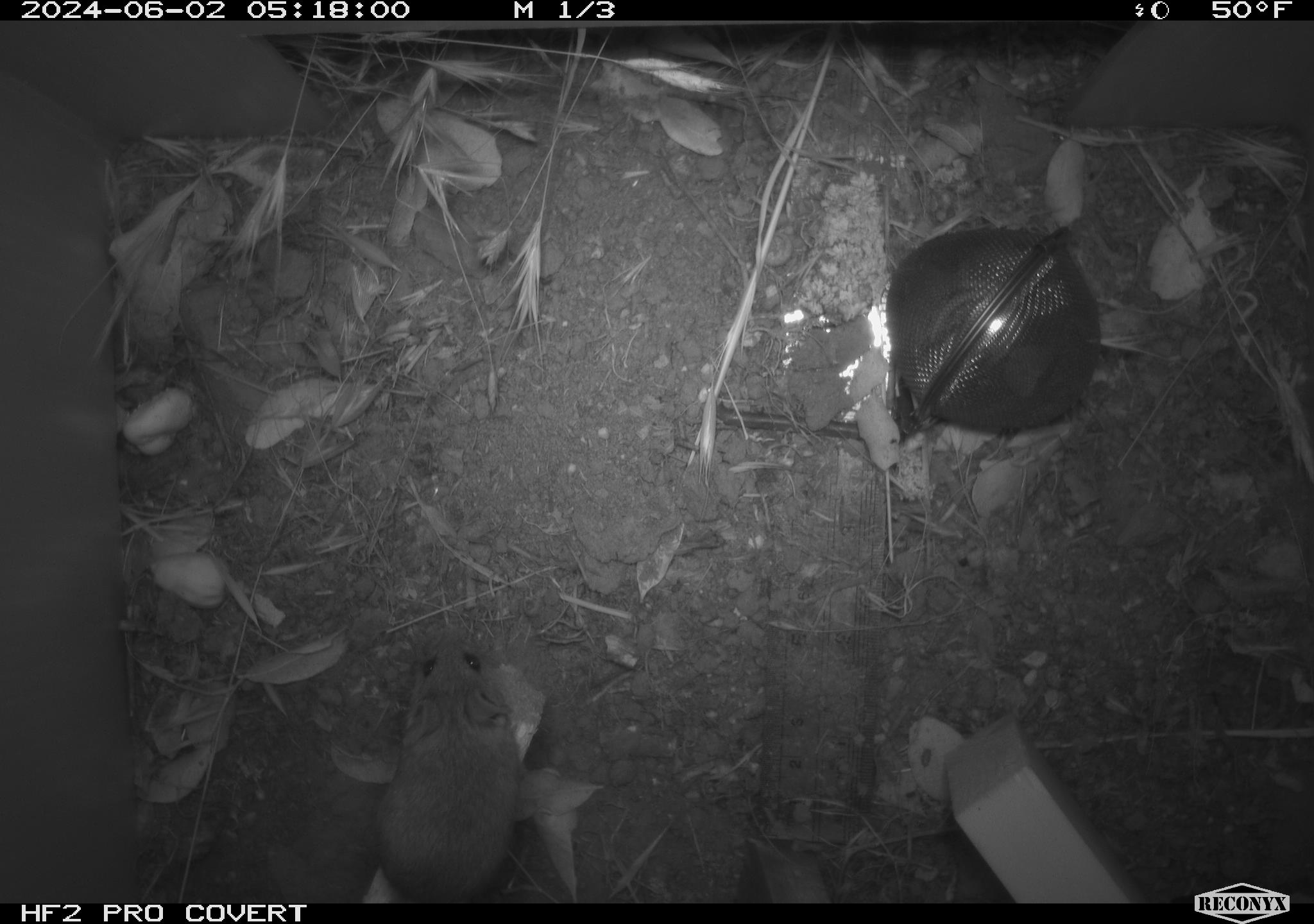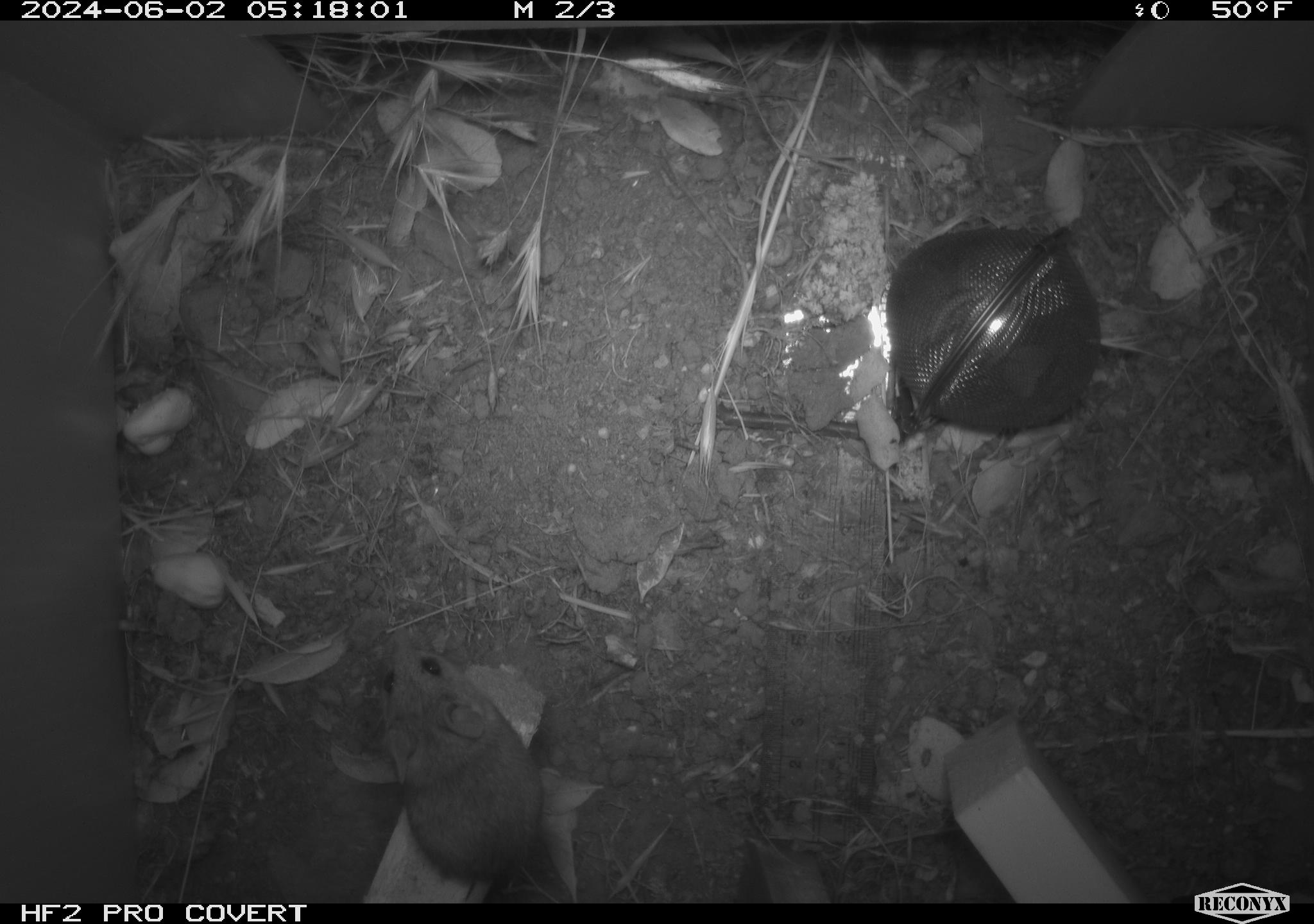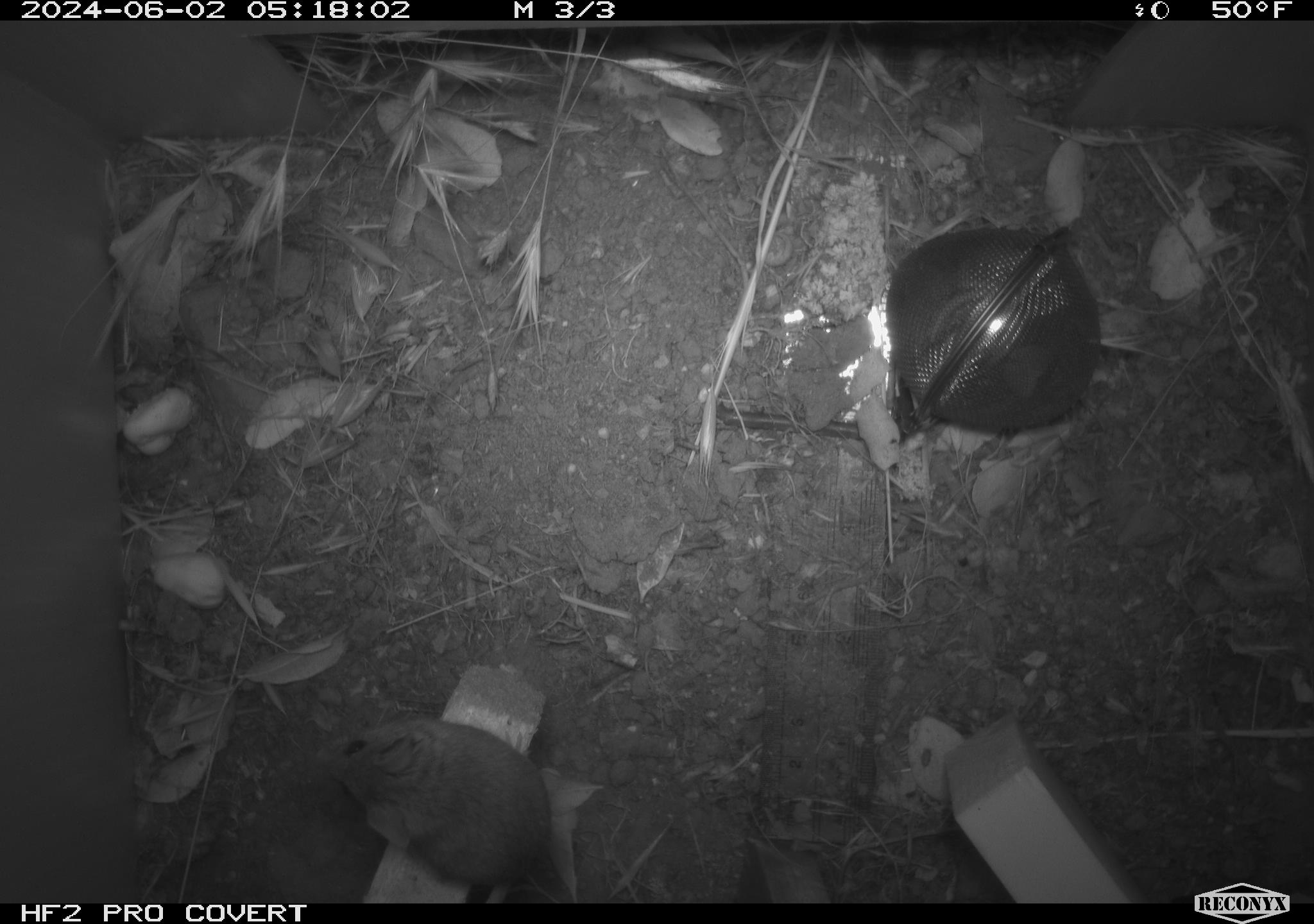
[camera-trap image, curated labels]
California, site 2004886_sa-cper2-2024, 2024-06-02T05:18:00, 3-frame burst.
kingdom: Animalia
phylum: Chordata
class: Mammalia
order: Rodentia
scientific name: Rodentia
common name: rodent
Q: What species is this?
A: Rodent (Rodentia).